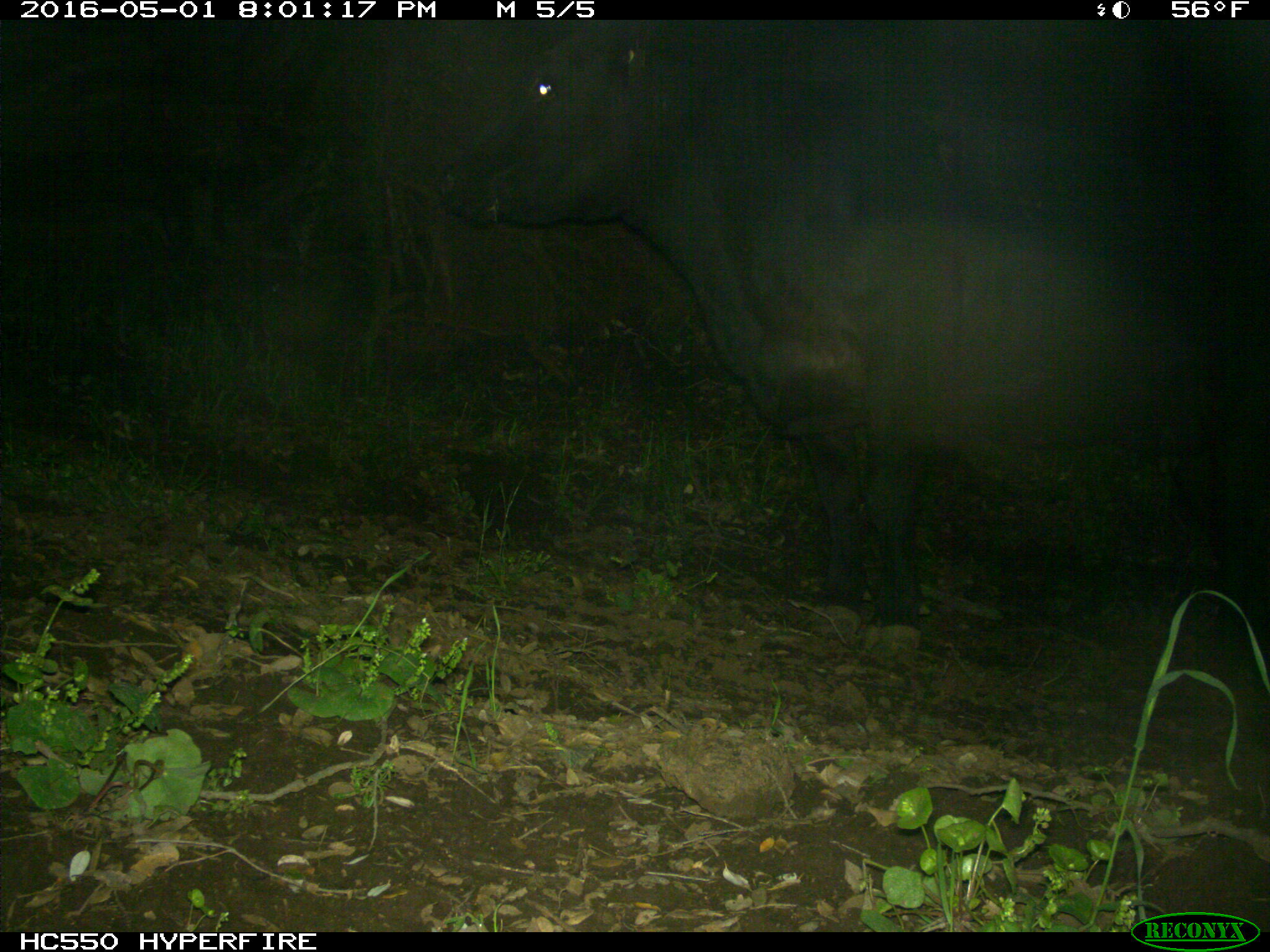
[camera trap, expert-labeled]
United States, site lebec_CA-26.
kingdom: Animalia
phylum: Chordata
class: Mammalia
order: Artiodactyla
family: Bovidae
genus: Bos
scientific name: Bos taurus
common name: domestic cow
Bos taurus (domestic cow).